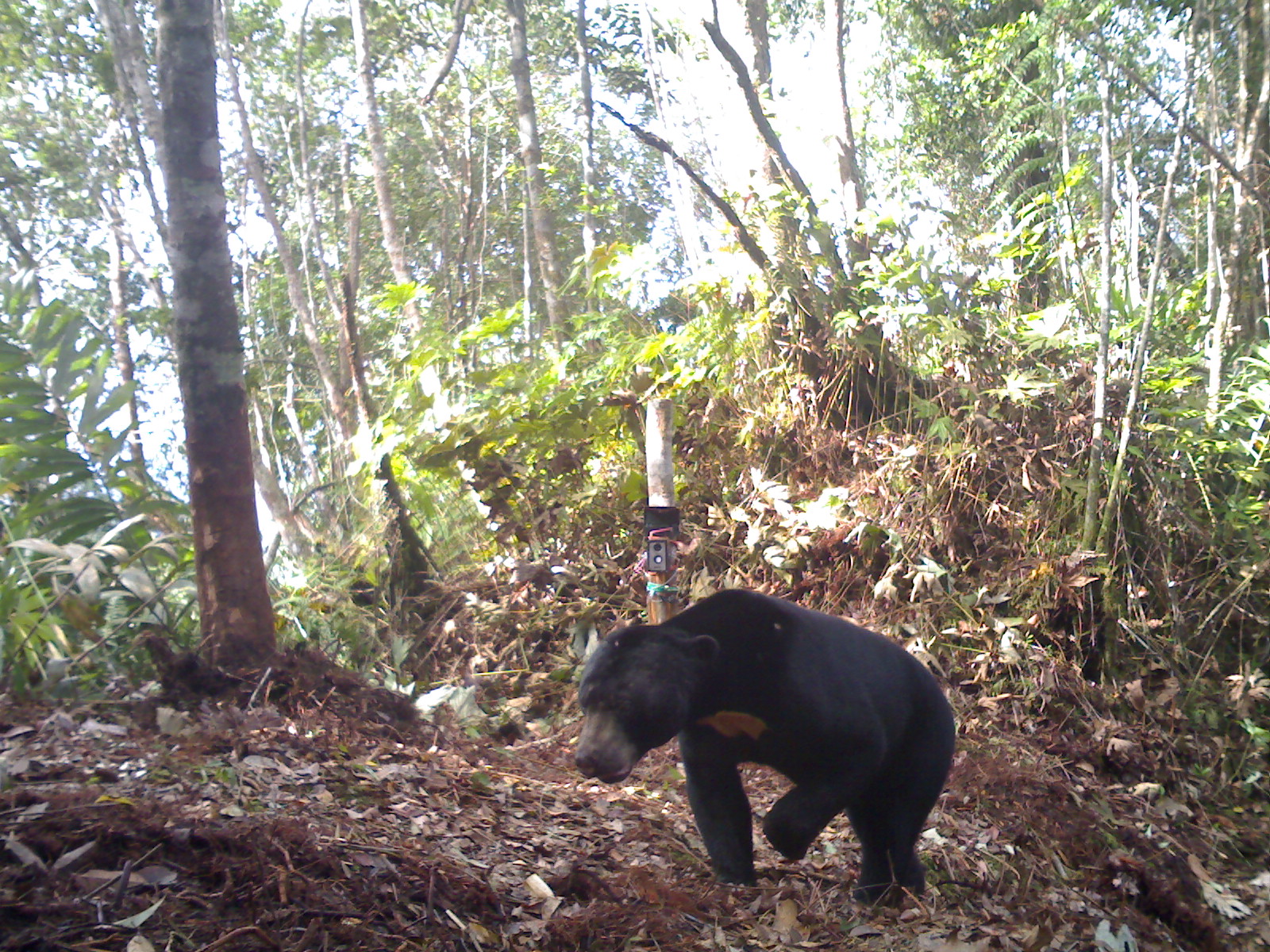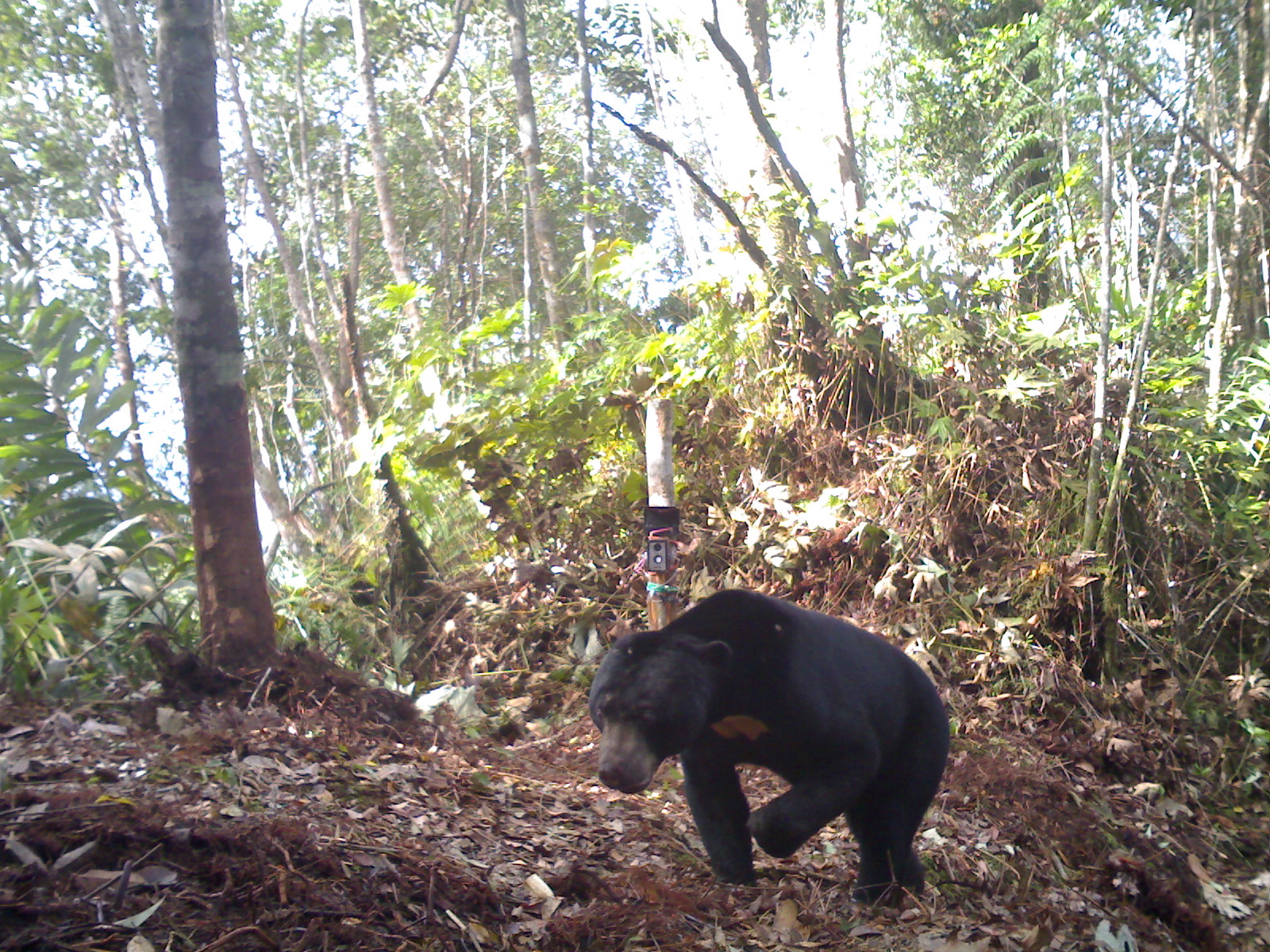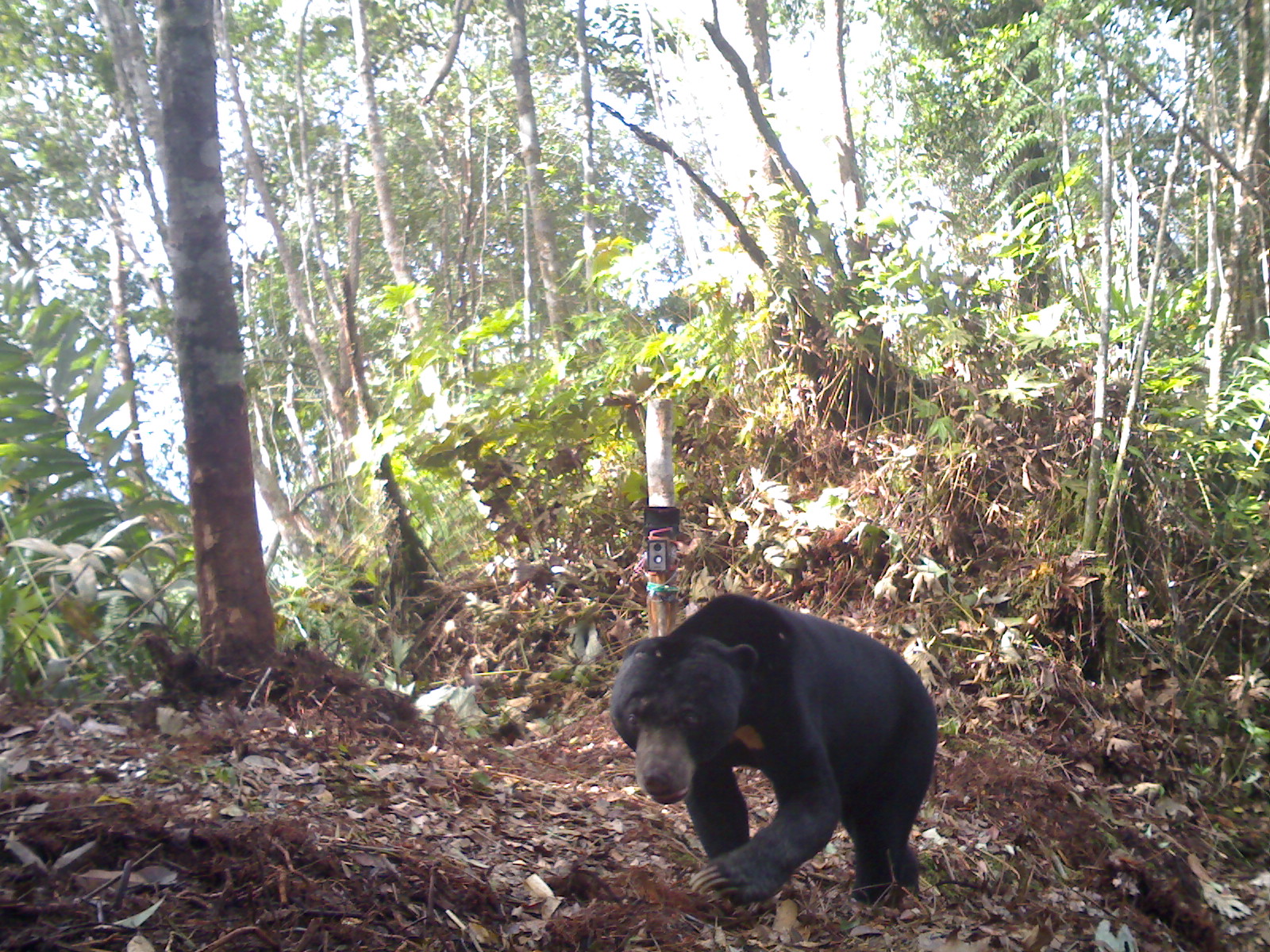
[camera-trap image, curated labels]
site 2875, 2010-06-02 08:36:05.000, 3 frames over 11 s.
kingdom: Animalia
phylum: Chordata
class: Mammalia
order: Carnivora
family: Ursidae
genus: Helarctos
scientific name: Helarctos malayanus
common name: sun bear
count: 1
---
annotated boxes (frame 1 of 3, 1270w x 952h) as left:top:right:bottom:
helarctos malayanus: 574:587:956:905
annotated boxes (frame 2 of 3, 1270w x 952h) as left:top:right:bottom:
helarctos malayanus: 588:588:950:908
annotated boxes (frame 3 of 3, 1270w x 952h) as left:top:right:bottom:
helarctos malayanus: 609:592:937:907